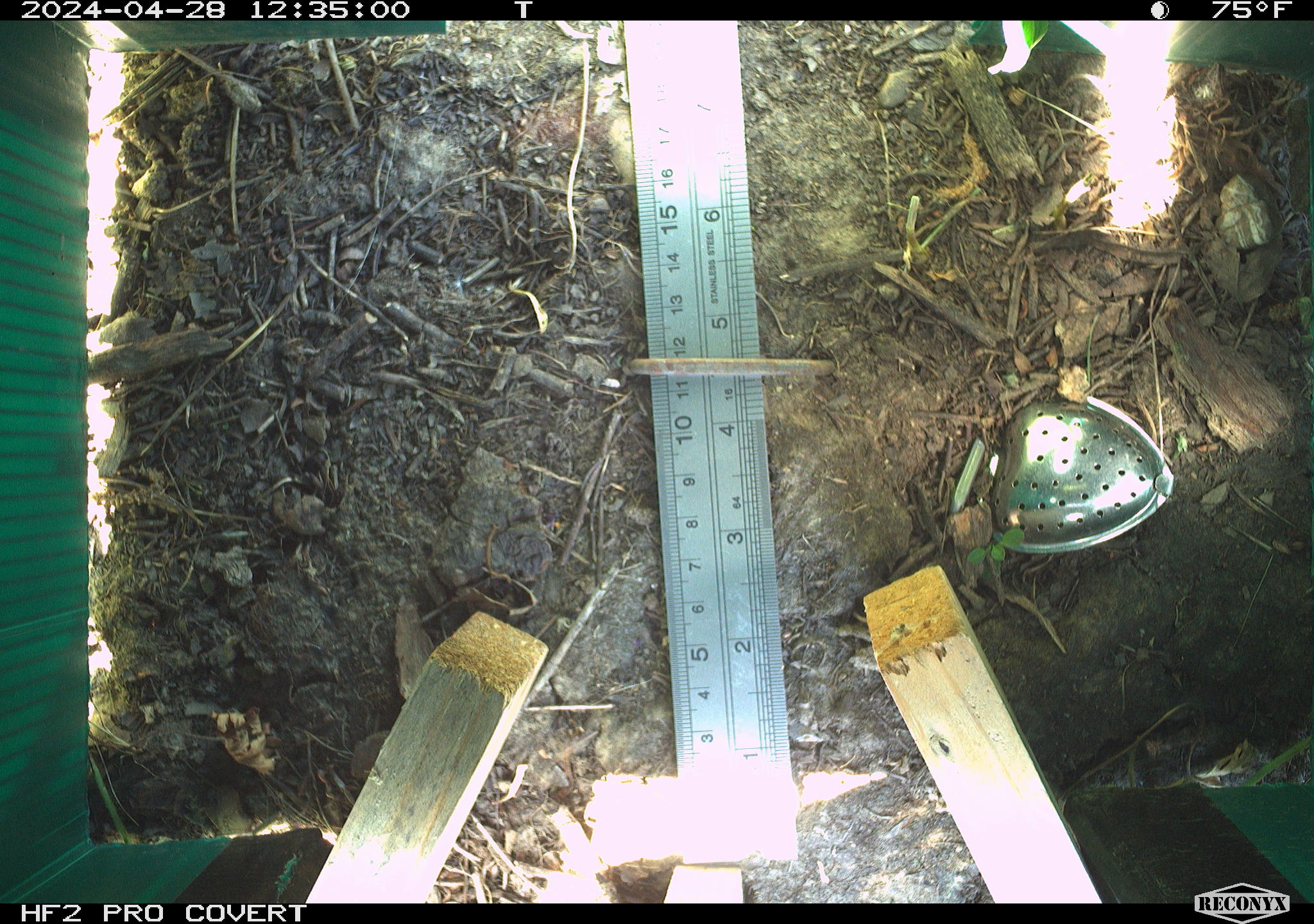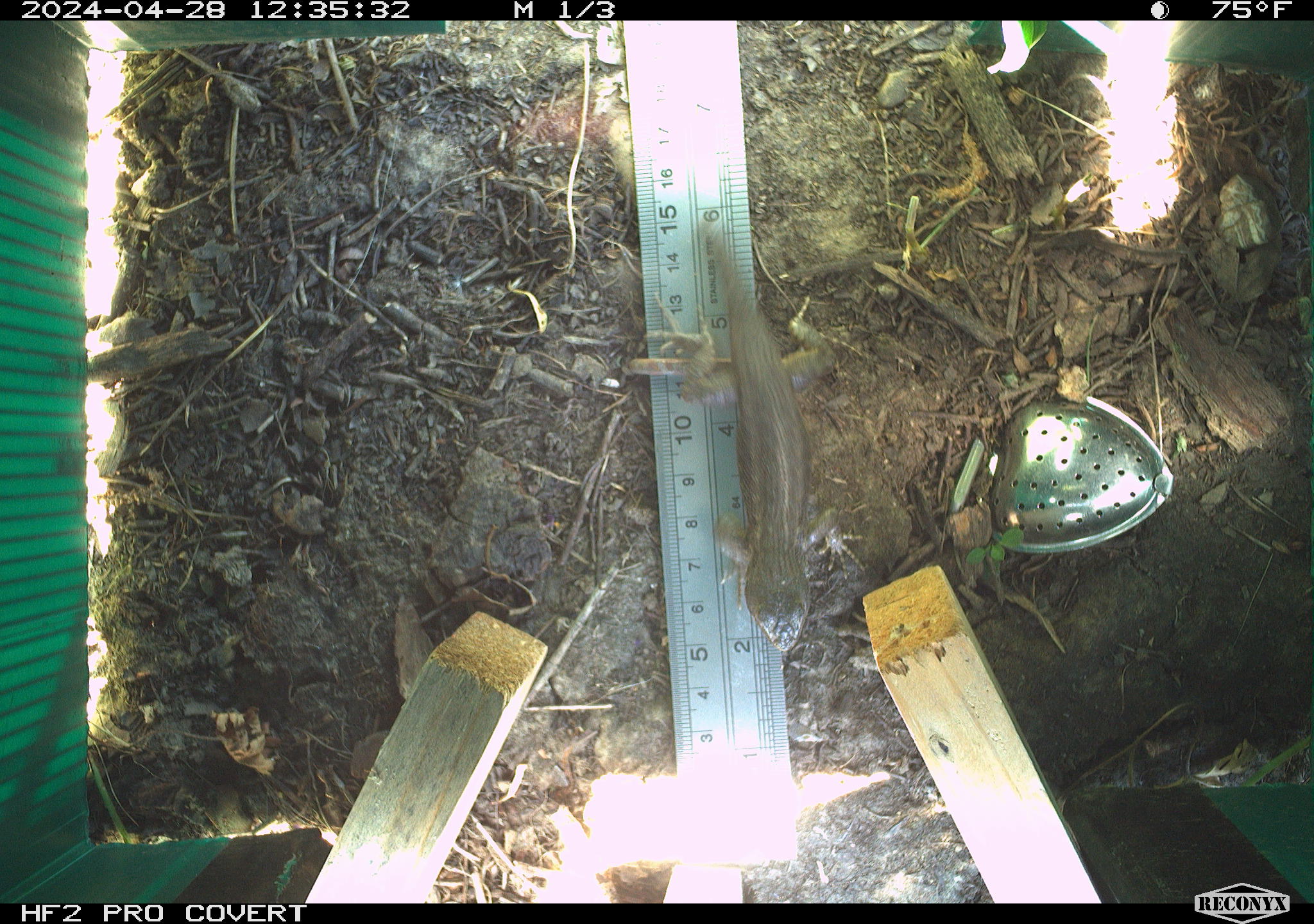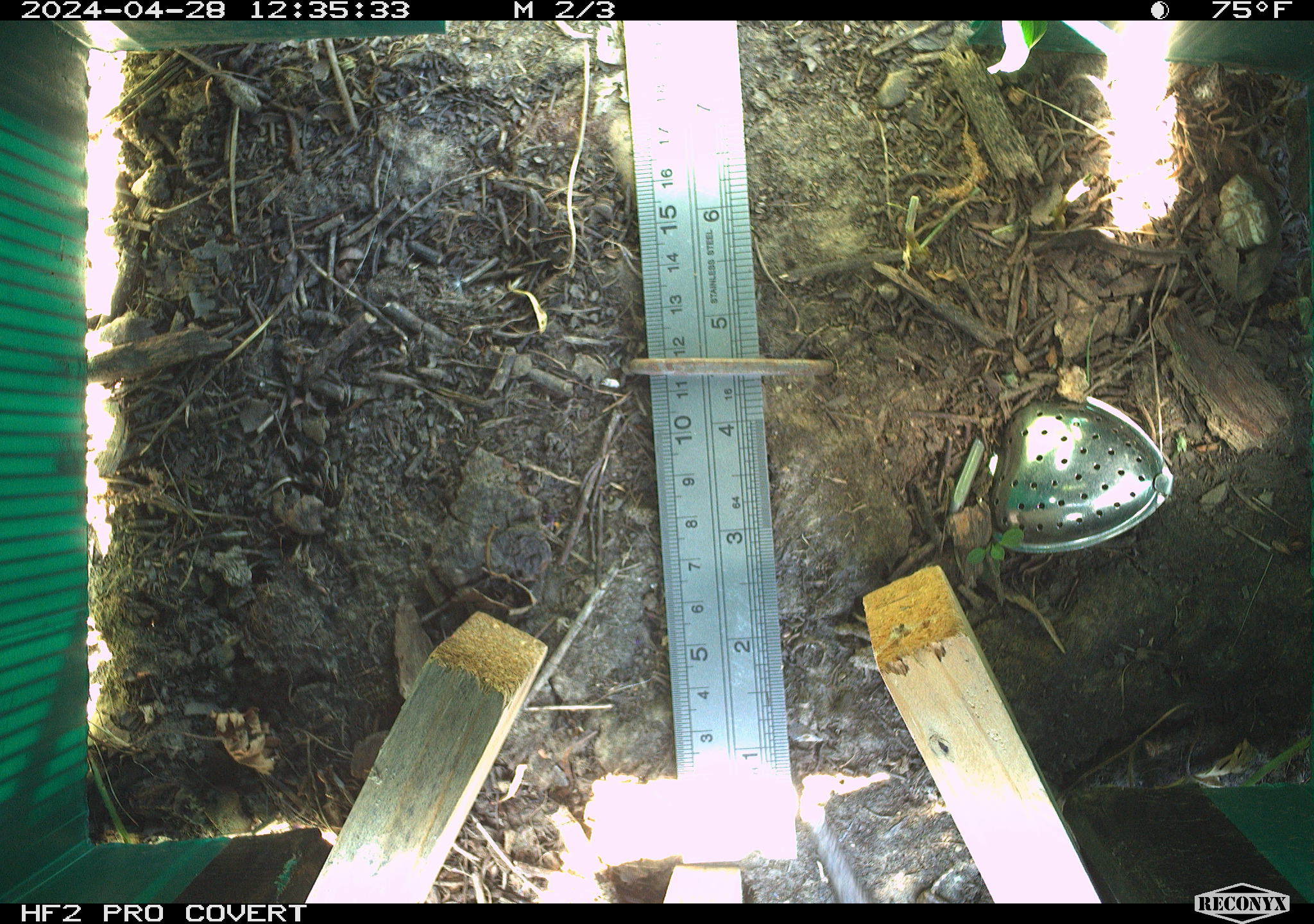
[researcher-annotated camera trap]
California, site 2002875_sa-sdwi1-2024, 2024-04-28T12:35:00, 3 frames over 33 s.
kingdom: Animalia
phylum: Chordata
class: Reptilia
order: Squamata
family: Phrynosomatidae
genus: Sceloporus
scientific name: Sceloporus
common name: spiny lizards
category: sceloporus species